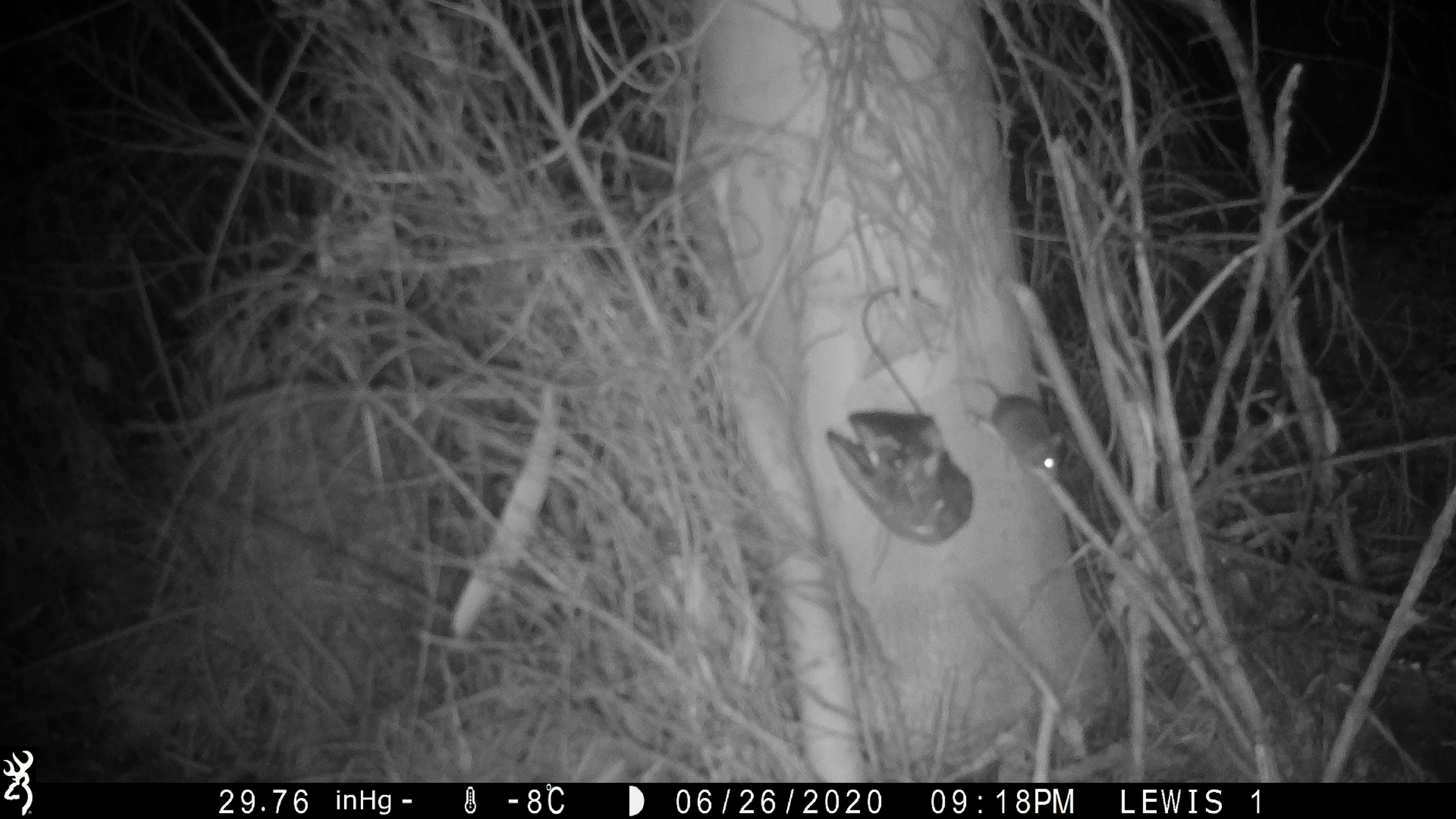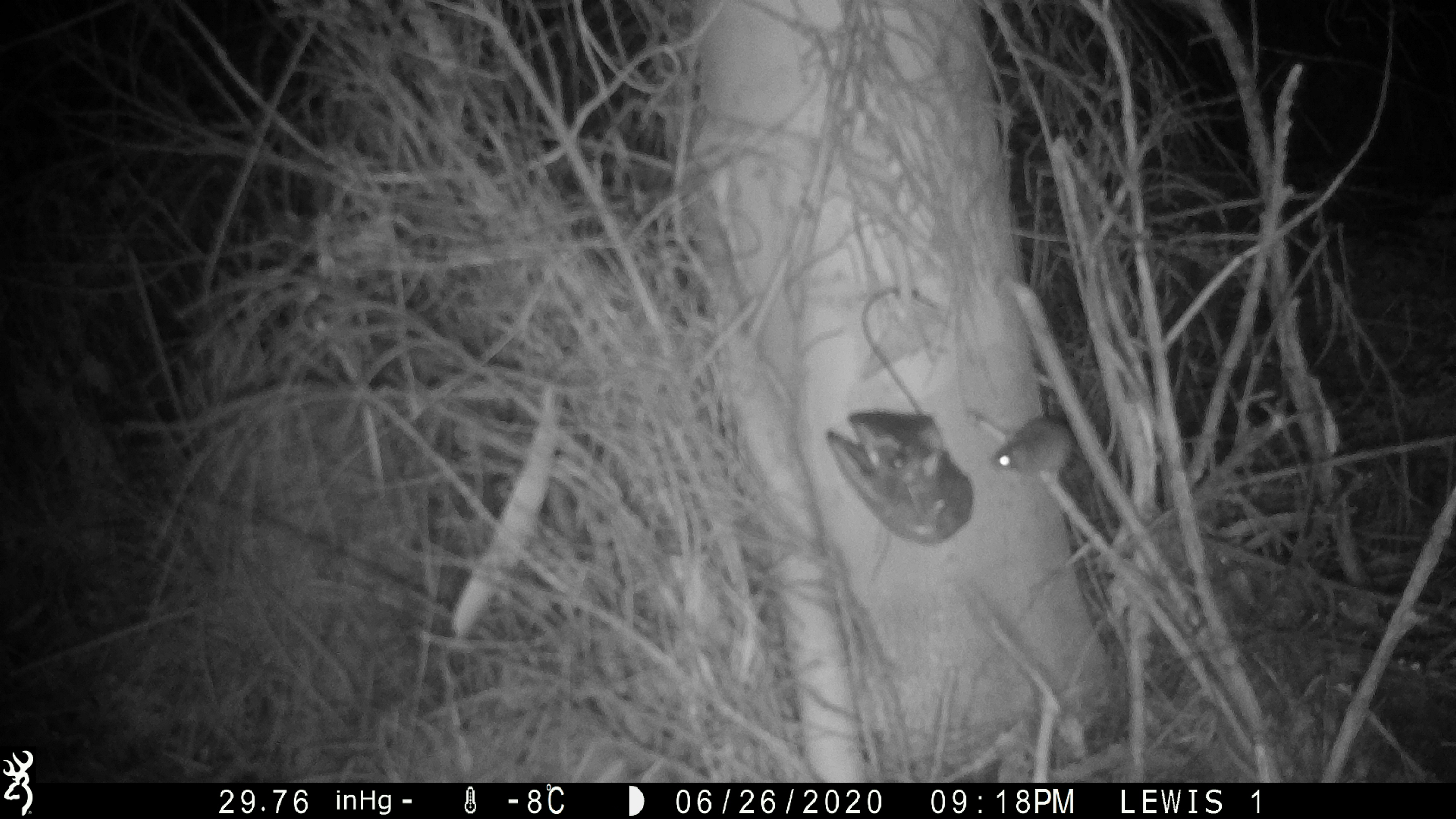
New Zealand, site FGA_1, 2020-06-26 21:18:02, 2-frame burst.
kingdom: Animalia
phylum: Chordata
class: Mammalia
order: Rodentia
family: Muridae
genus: Mus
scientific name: Mus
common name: mouse